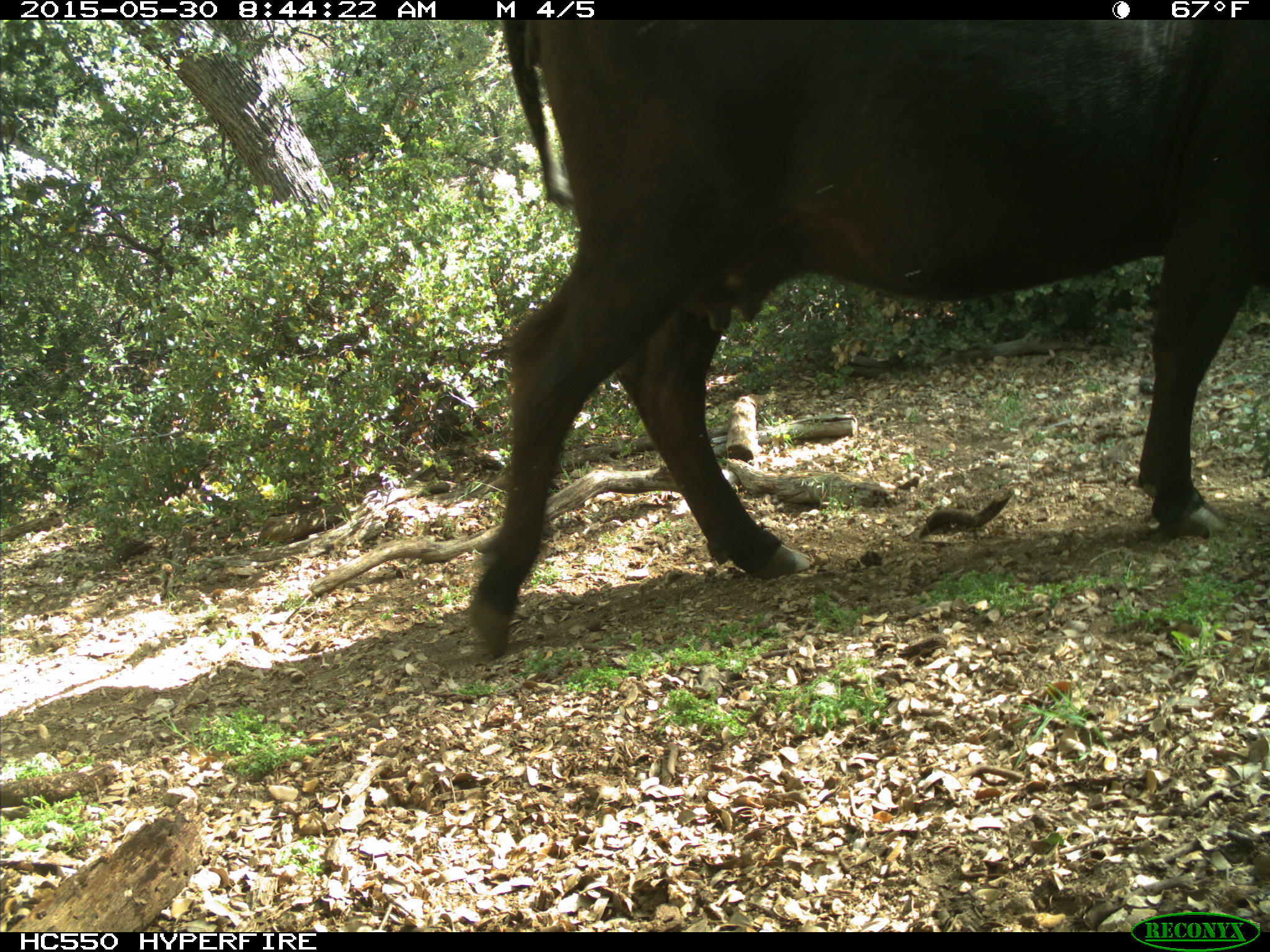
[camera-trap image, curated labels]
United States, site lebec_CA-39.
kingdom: Animalia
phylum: Chordata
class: Mammalia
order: Artiodactyla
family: Bovidae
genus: Bos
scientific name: Bos taurus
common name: domestic cow